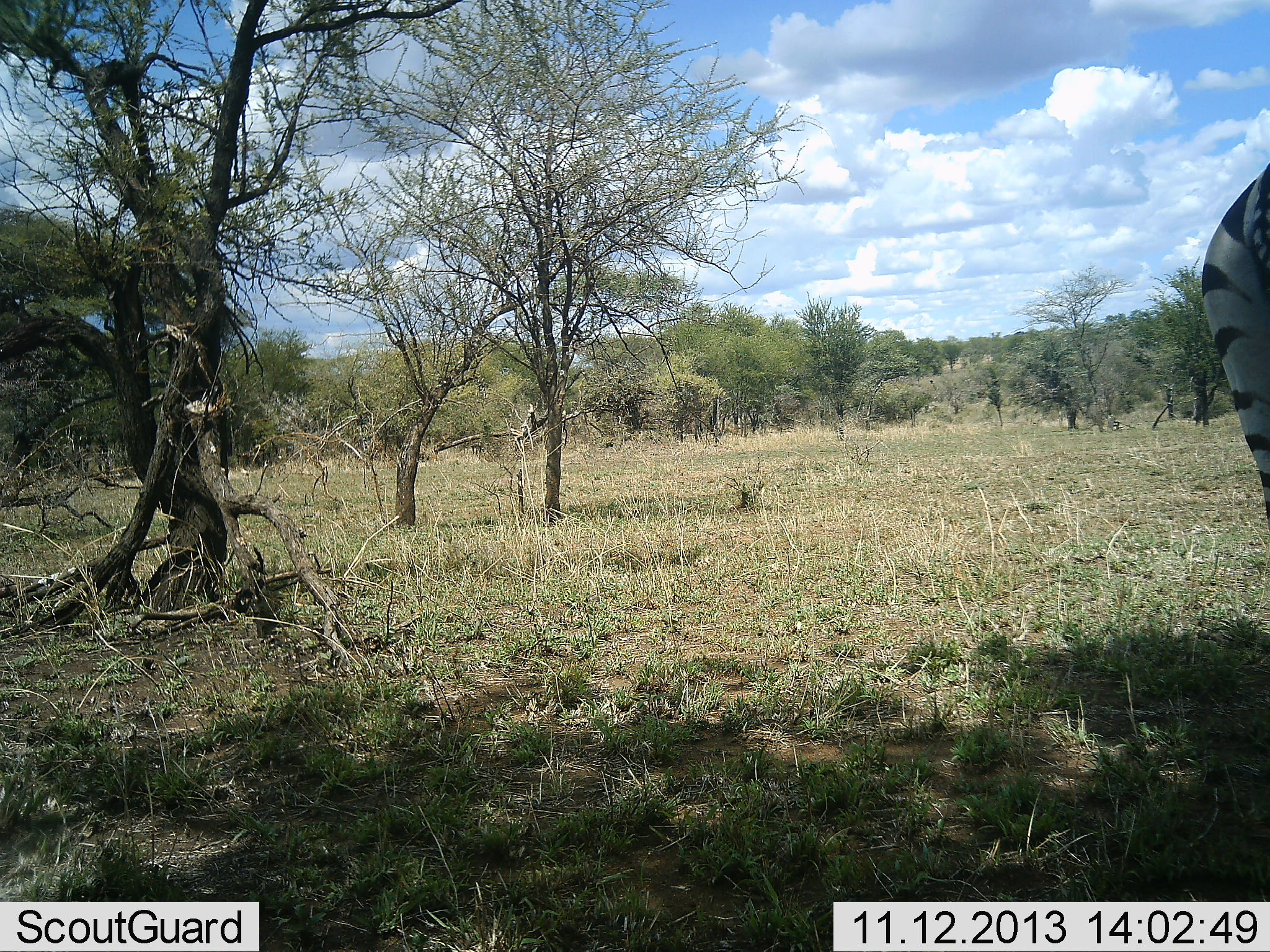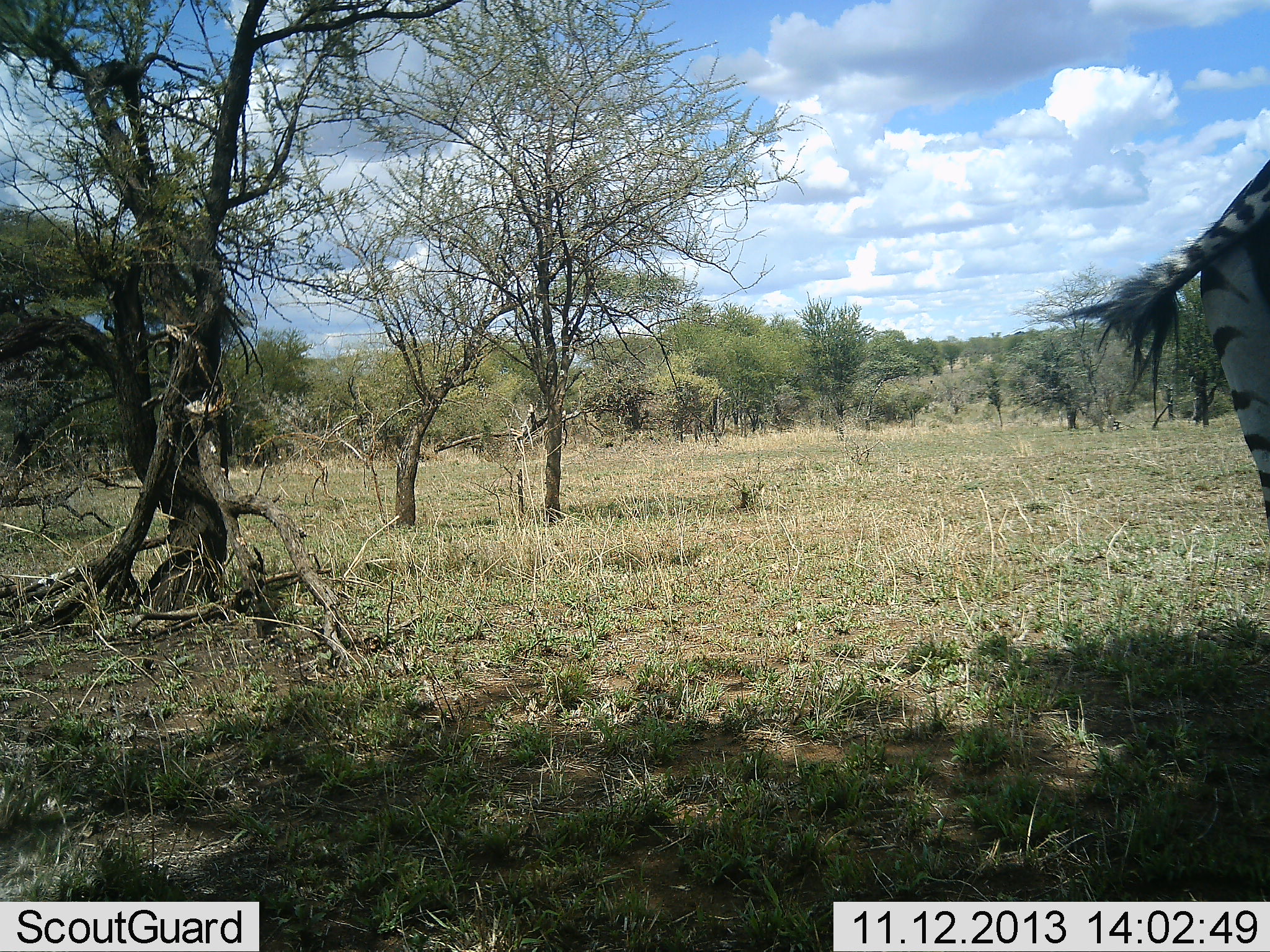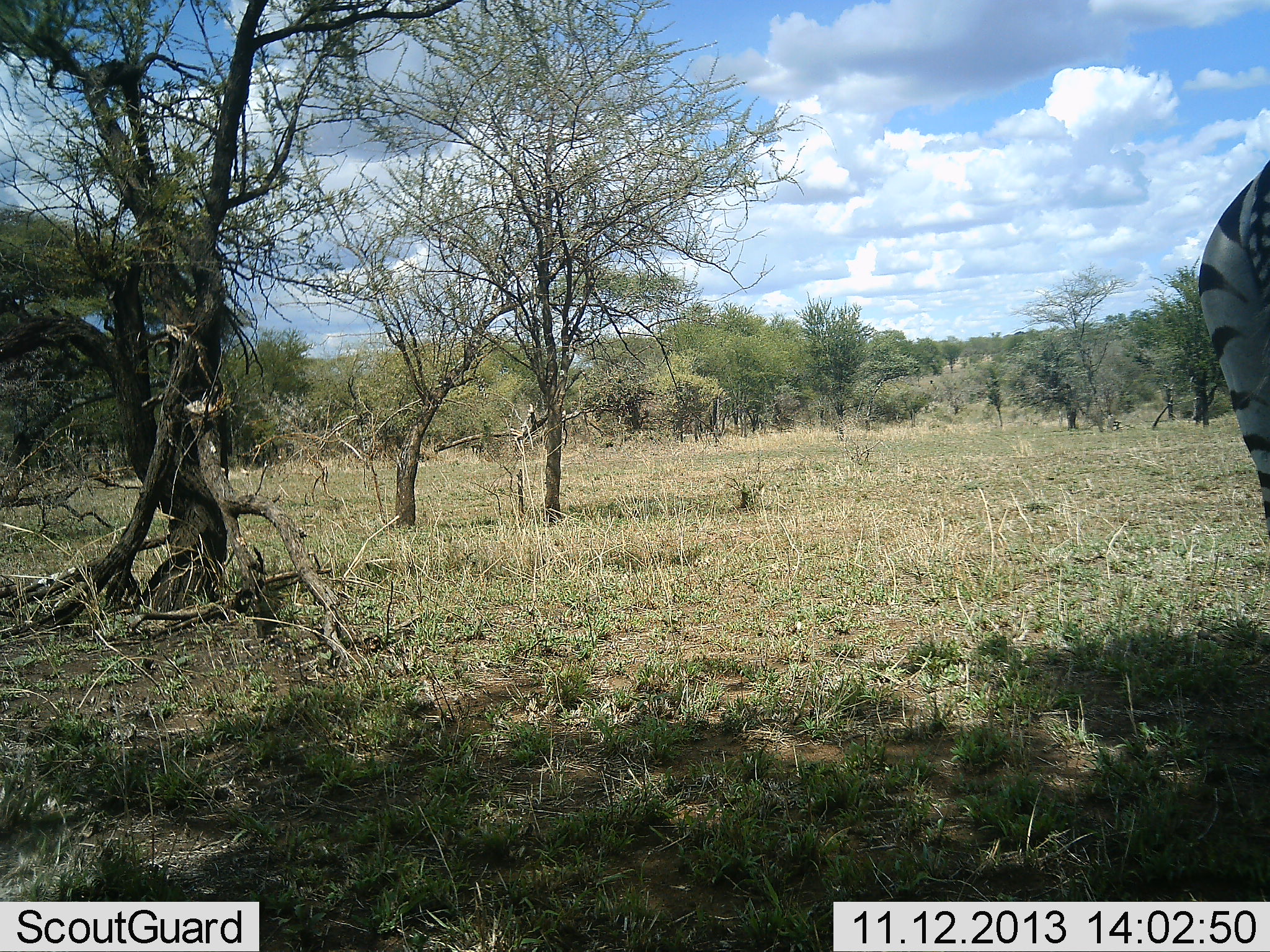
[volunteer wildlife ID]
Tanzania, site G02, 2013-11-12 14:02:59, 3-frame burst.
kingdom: Animalia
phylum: Chordata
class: Mammalia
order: Perissodactyla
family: Equidae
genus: Equus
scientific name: Equus quagga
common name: plains zebra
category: zebra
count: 1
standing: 90%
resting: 5%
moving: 5%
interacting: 0%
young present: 0%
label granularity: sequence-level